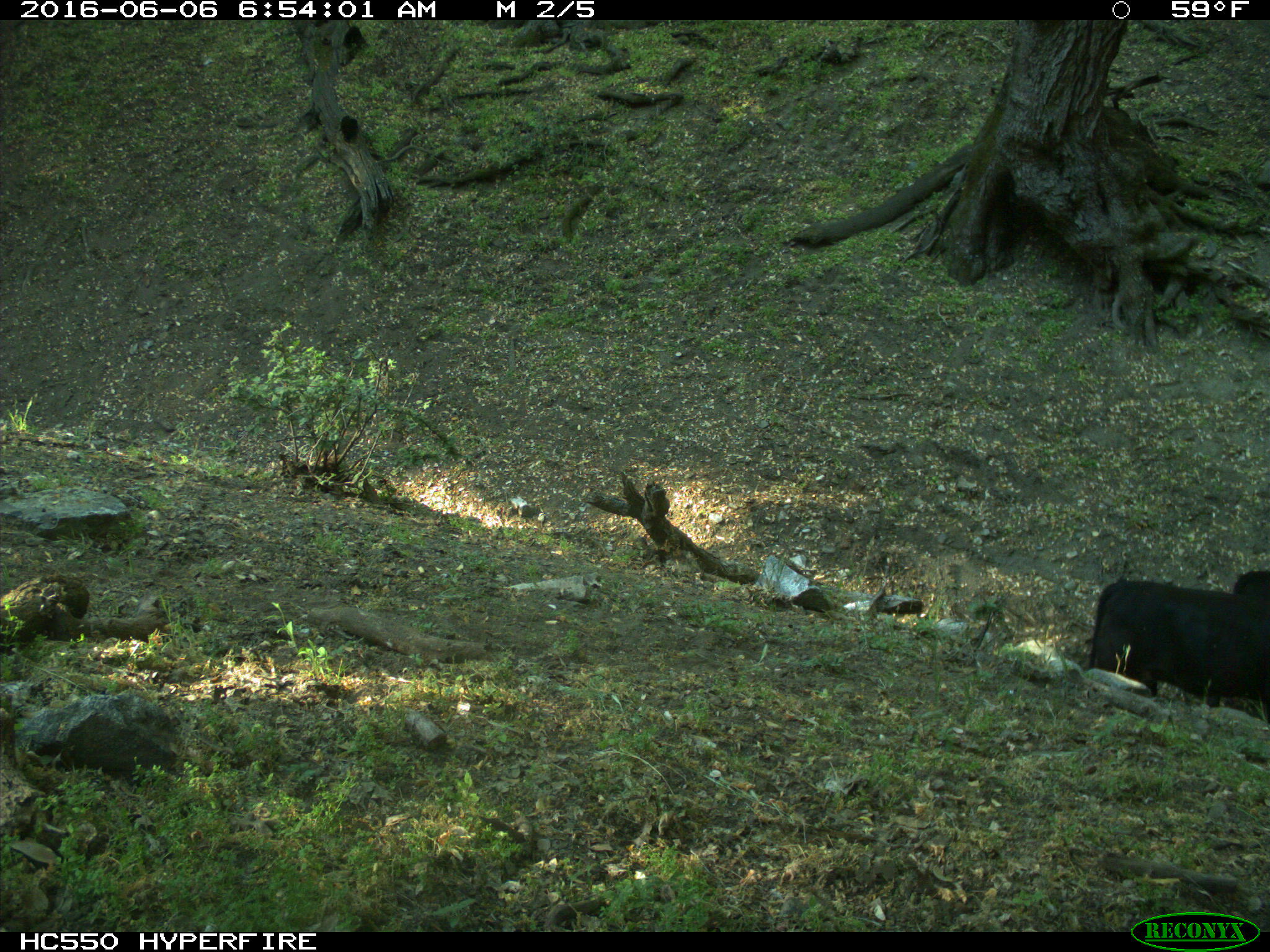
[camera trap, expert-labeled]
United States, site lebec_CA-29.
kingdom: Animalia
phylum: Chordata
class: Mammalia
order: Artiodactyla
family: Bovidae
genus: Bos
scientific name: Bos taurus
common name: domestic cow